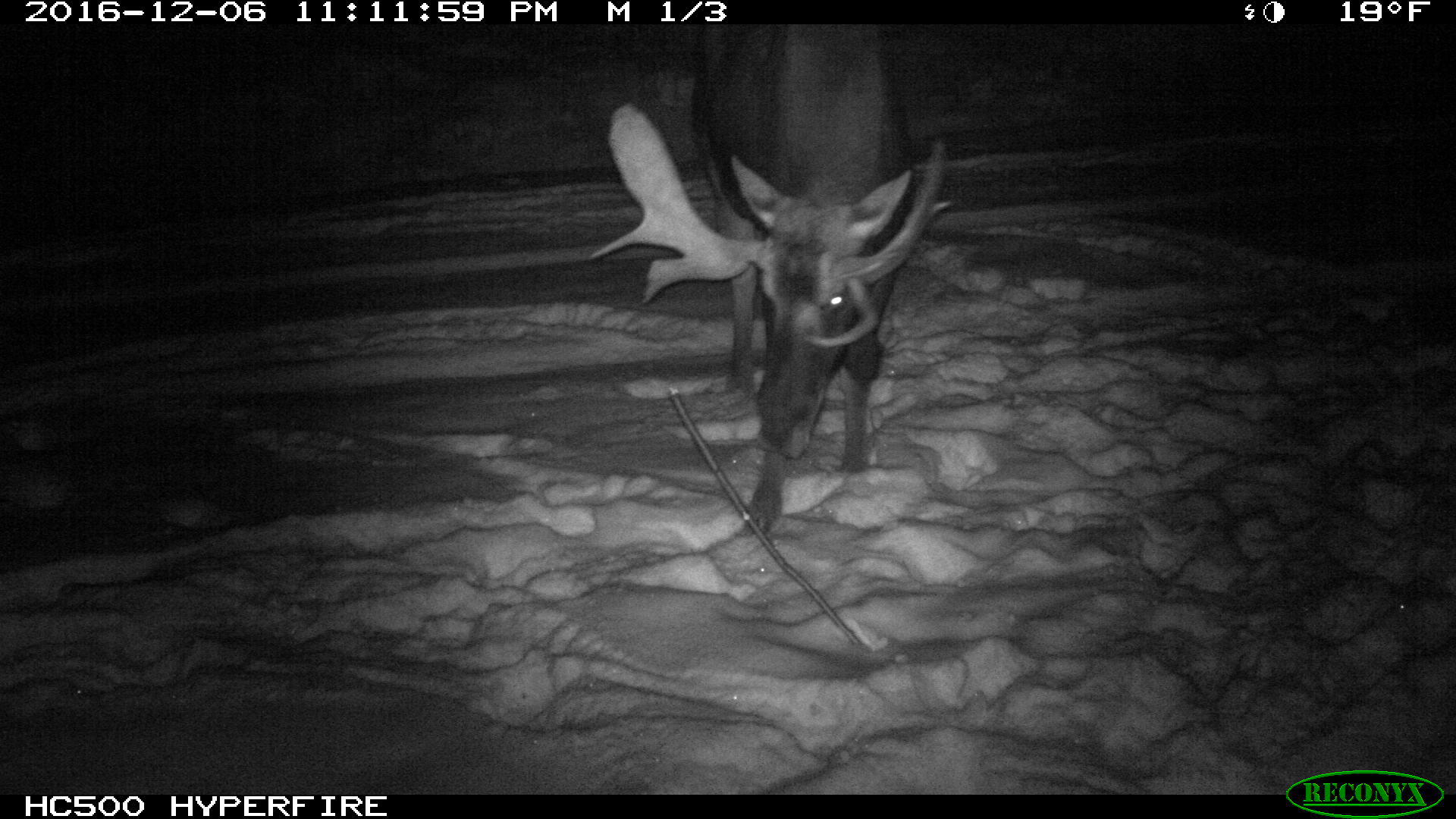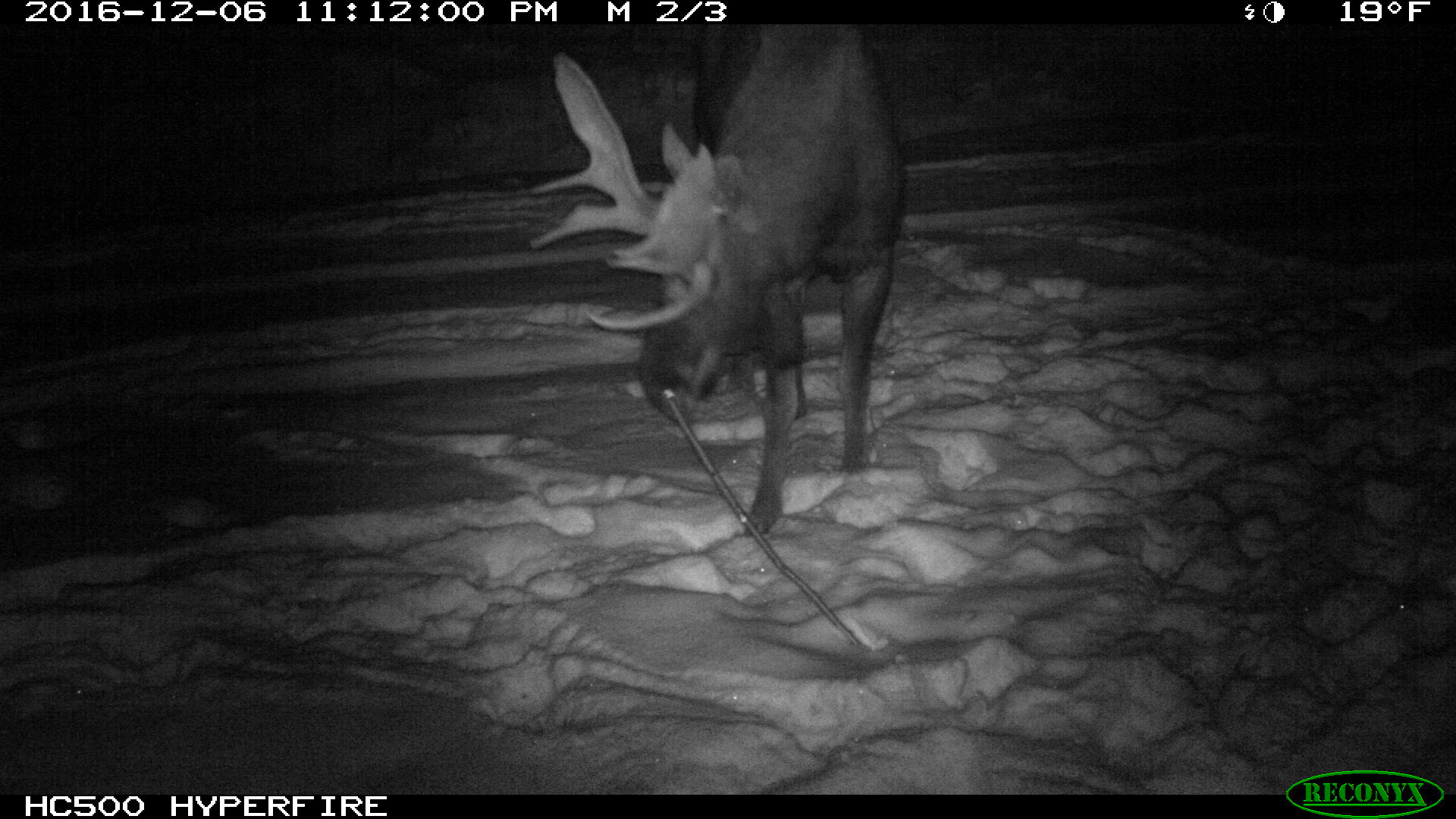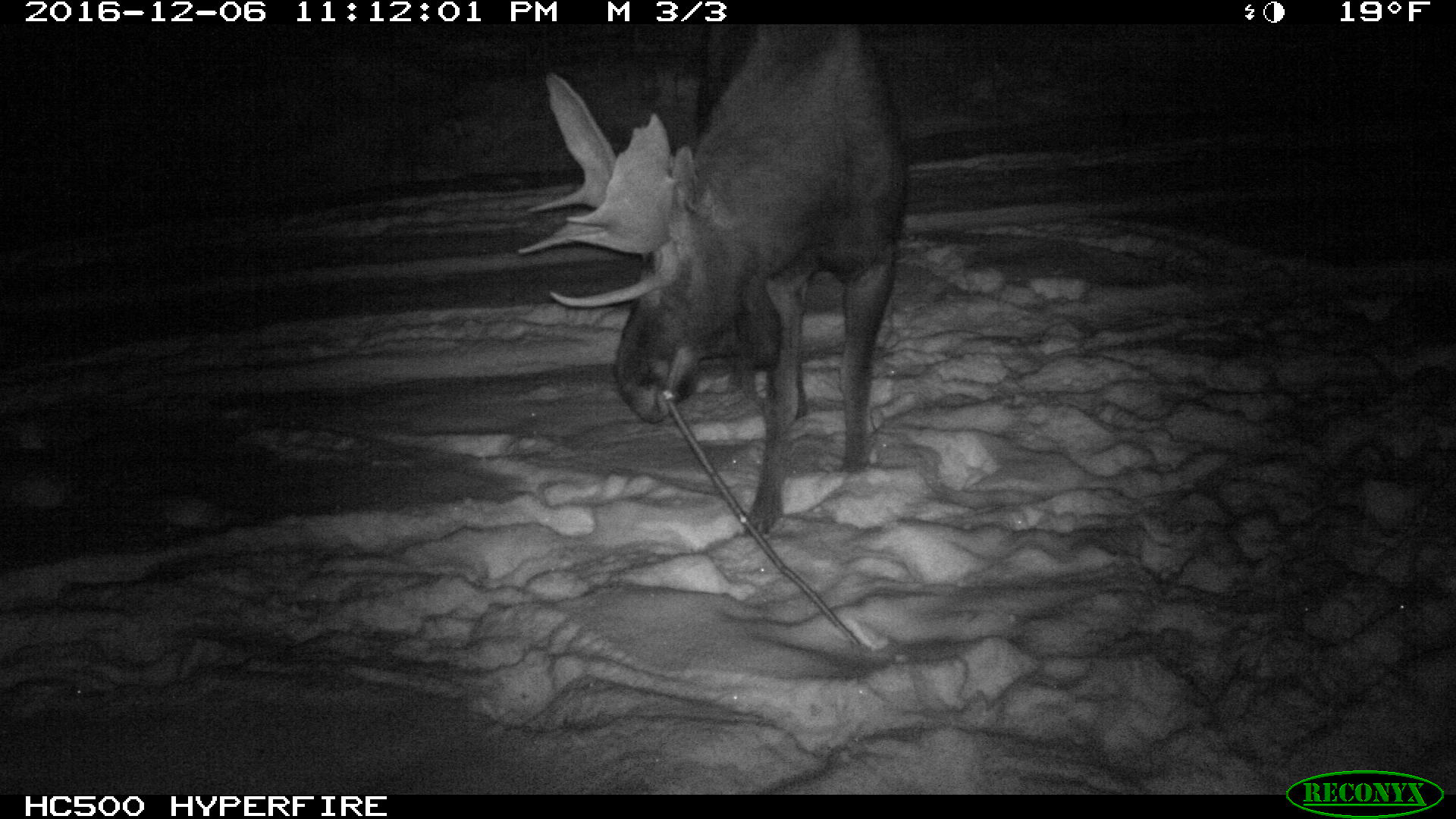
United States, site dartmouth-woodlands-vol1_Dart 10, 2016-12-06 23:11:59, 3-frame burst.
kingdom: Animalia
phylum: Chordata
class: Mammalia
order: Artiodactyla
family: Cervidae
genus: Alces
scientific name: Alces alces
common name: moose